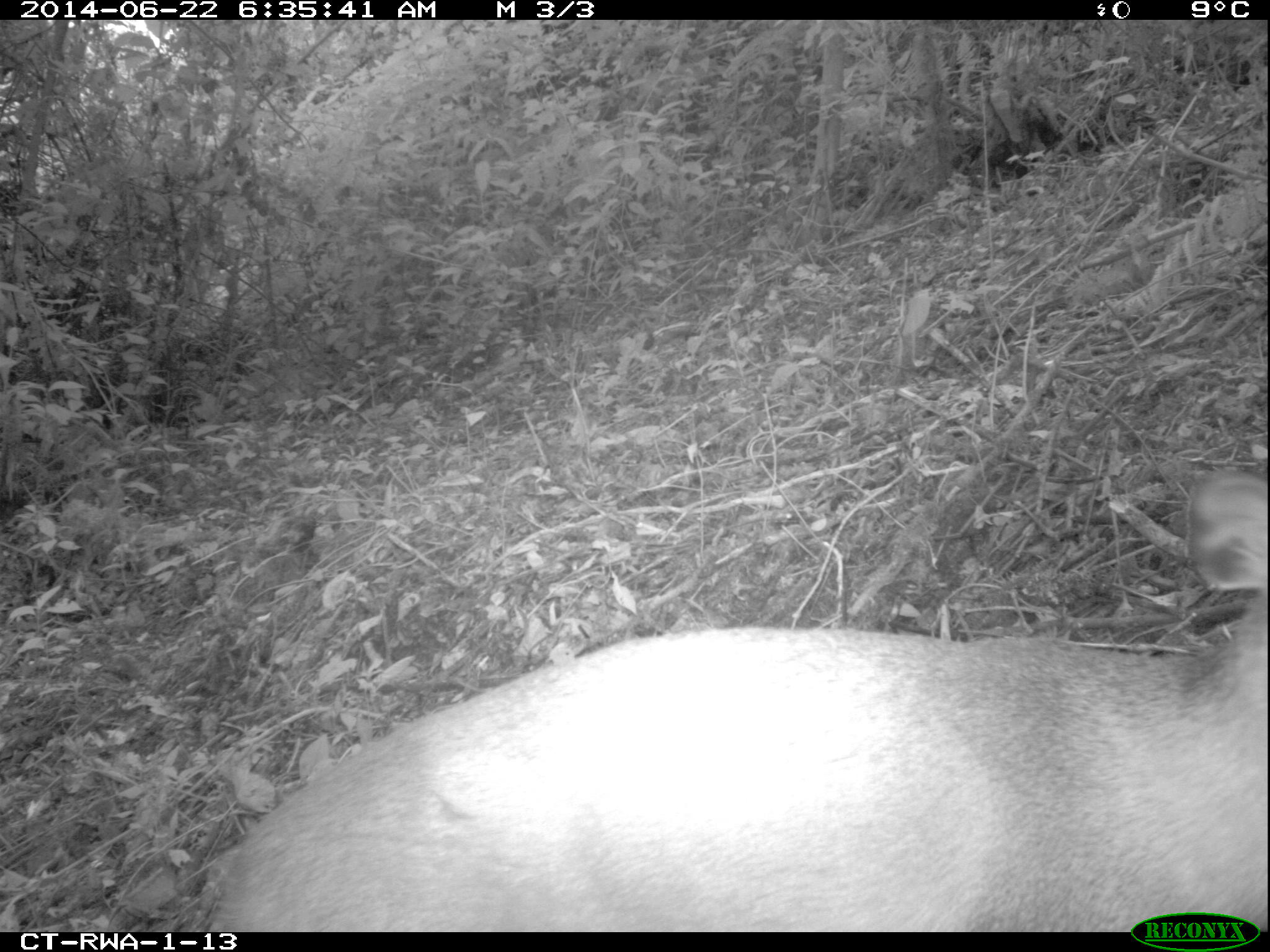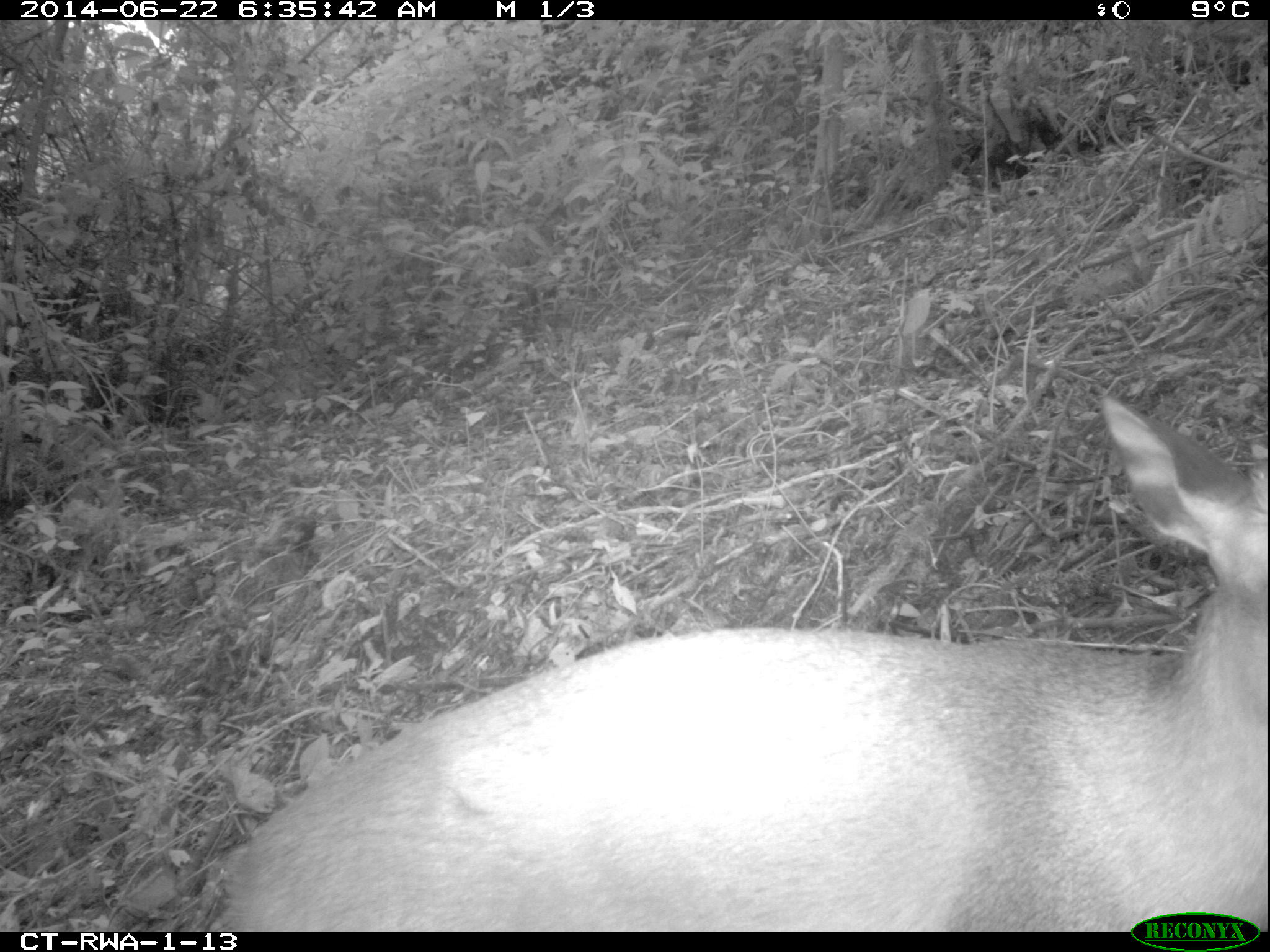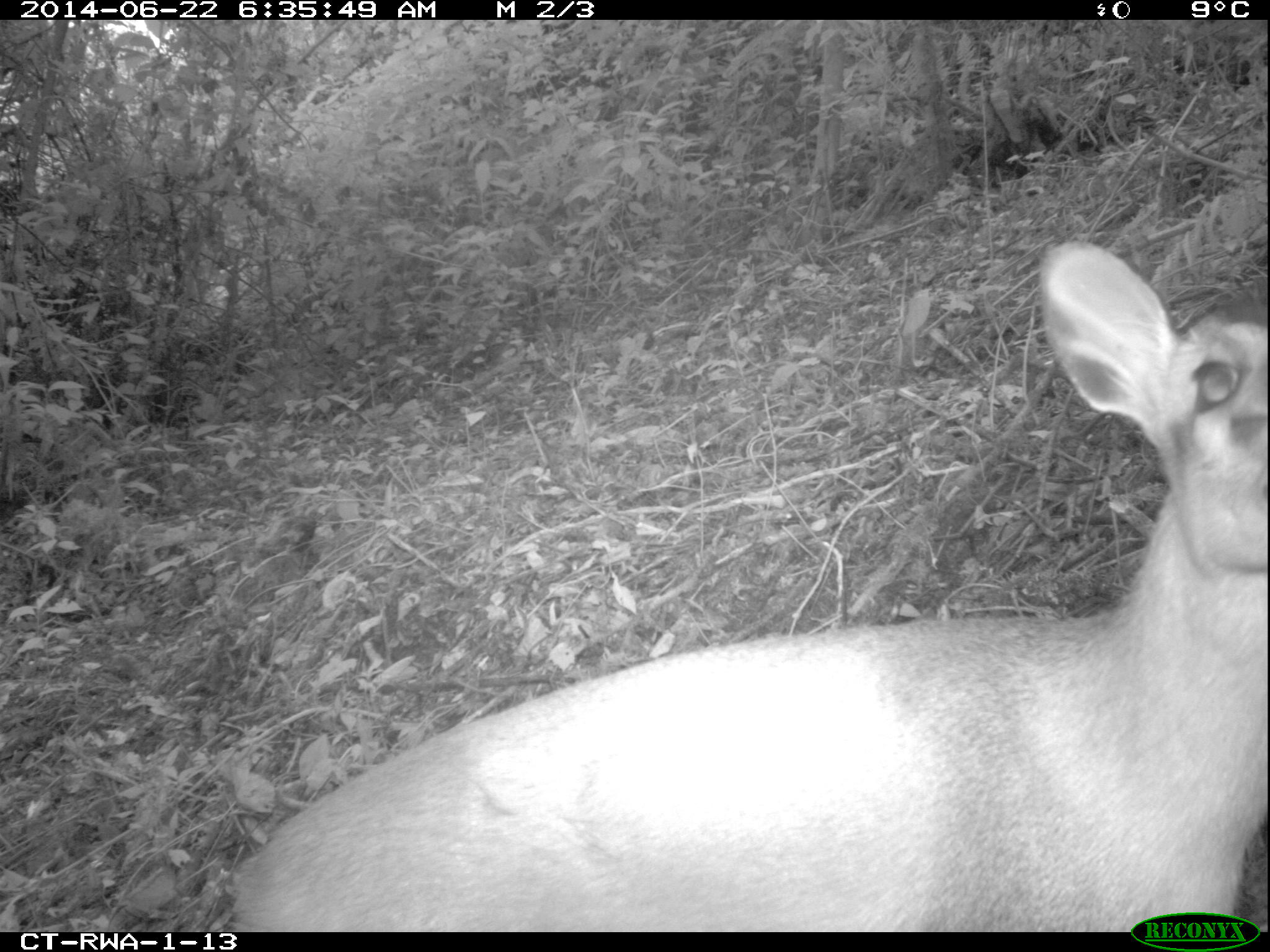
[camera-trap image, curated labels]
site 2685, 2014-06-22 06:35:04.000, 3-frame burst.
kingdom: Animalia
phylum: Chordata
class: Mammalia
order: Artiodactyla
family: Bovidae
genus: Cephalophus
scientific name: Cephalophus nigrifrons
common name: black-fronted duiker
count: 1